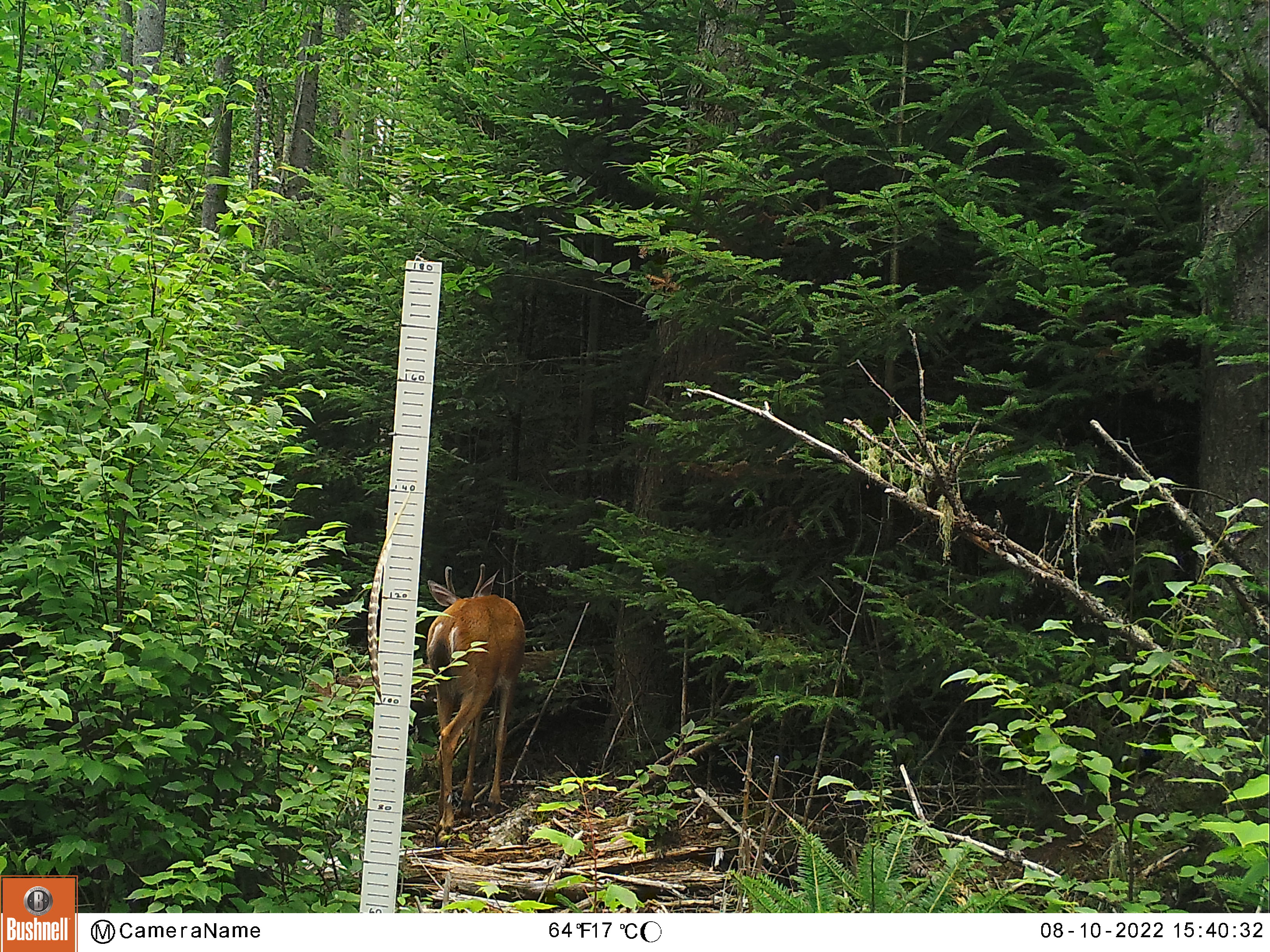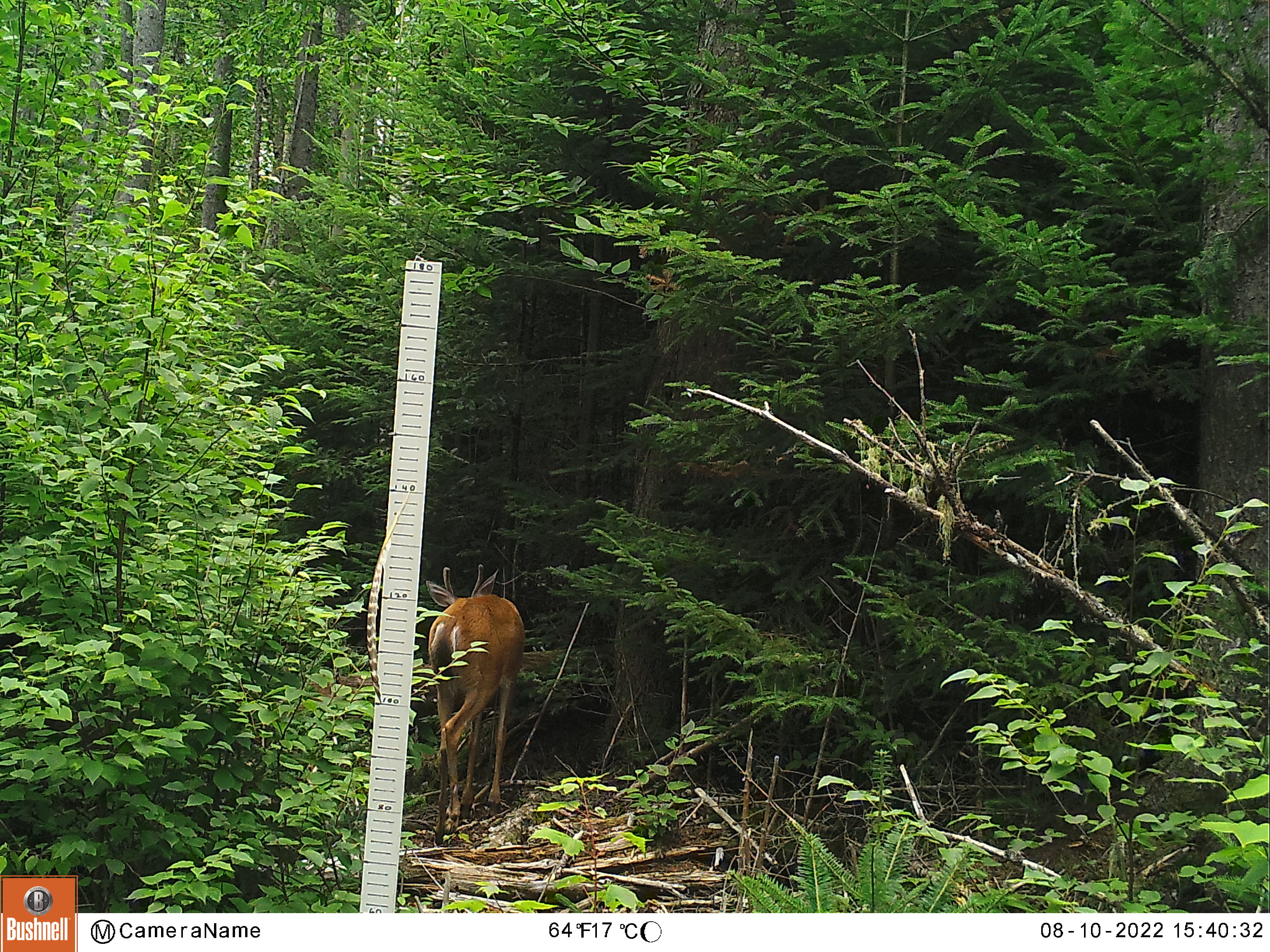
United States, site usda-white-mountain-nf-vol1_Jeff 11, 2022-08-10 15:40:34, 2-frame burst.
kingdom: Animalia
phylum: Chordata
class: Mammalia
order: Artiodactyla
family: Cervidae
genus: Odocoileus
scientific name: Odocoileus virginianus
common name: white-tailed deer